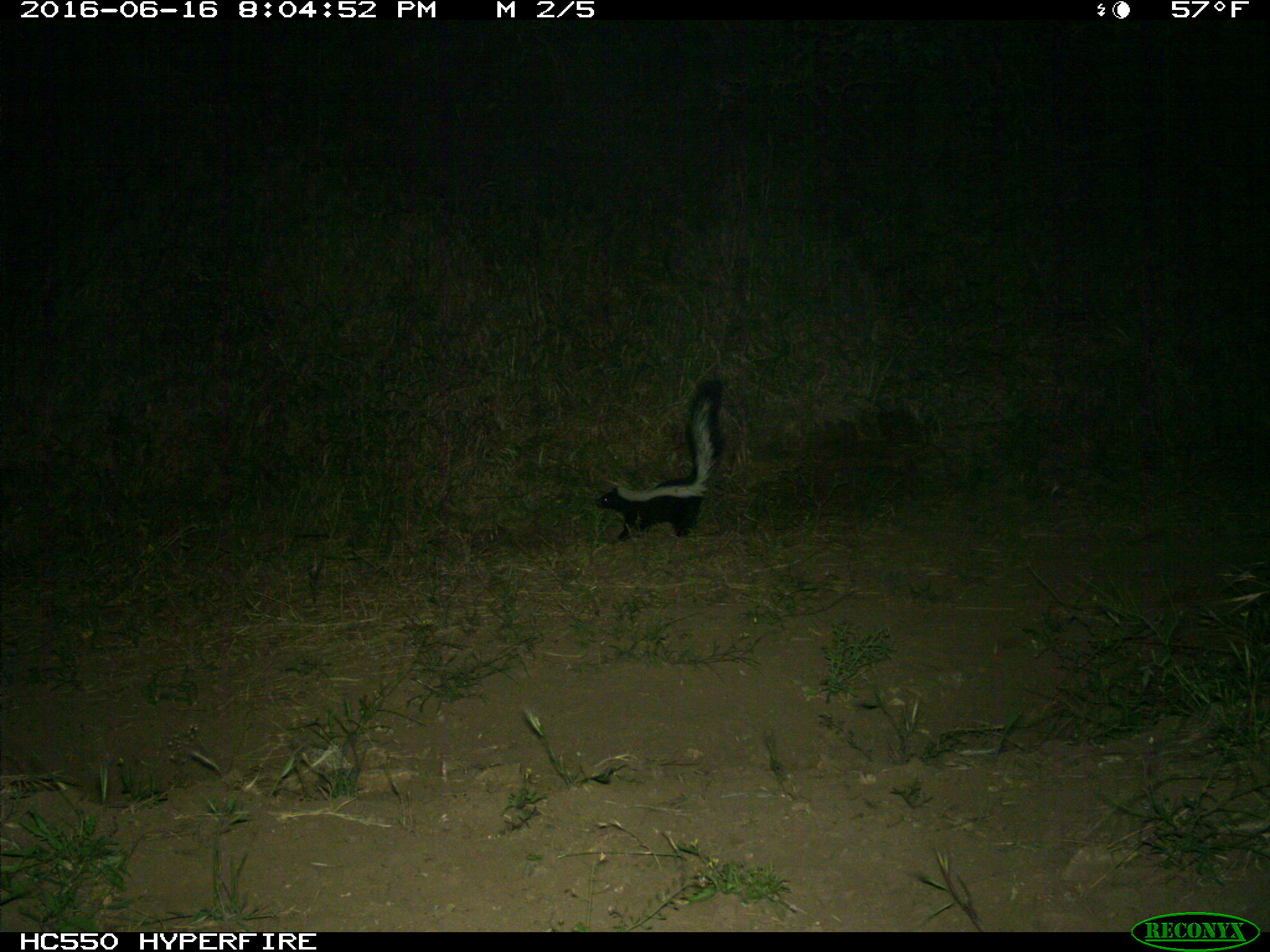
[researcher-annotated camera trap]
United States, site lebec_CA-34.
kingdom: Animalia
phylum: Chordata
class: Mammalia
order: Carnivora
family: Mephitidae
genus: Mephitis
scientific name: Mephitis mephitis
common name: striped skunk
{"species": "Mephitis mephitis (striped skunk)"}